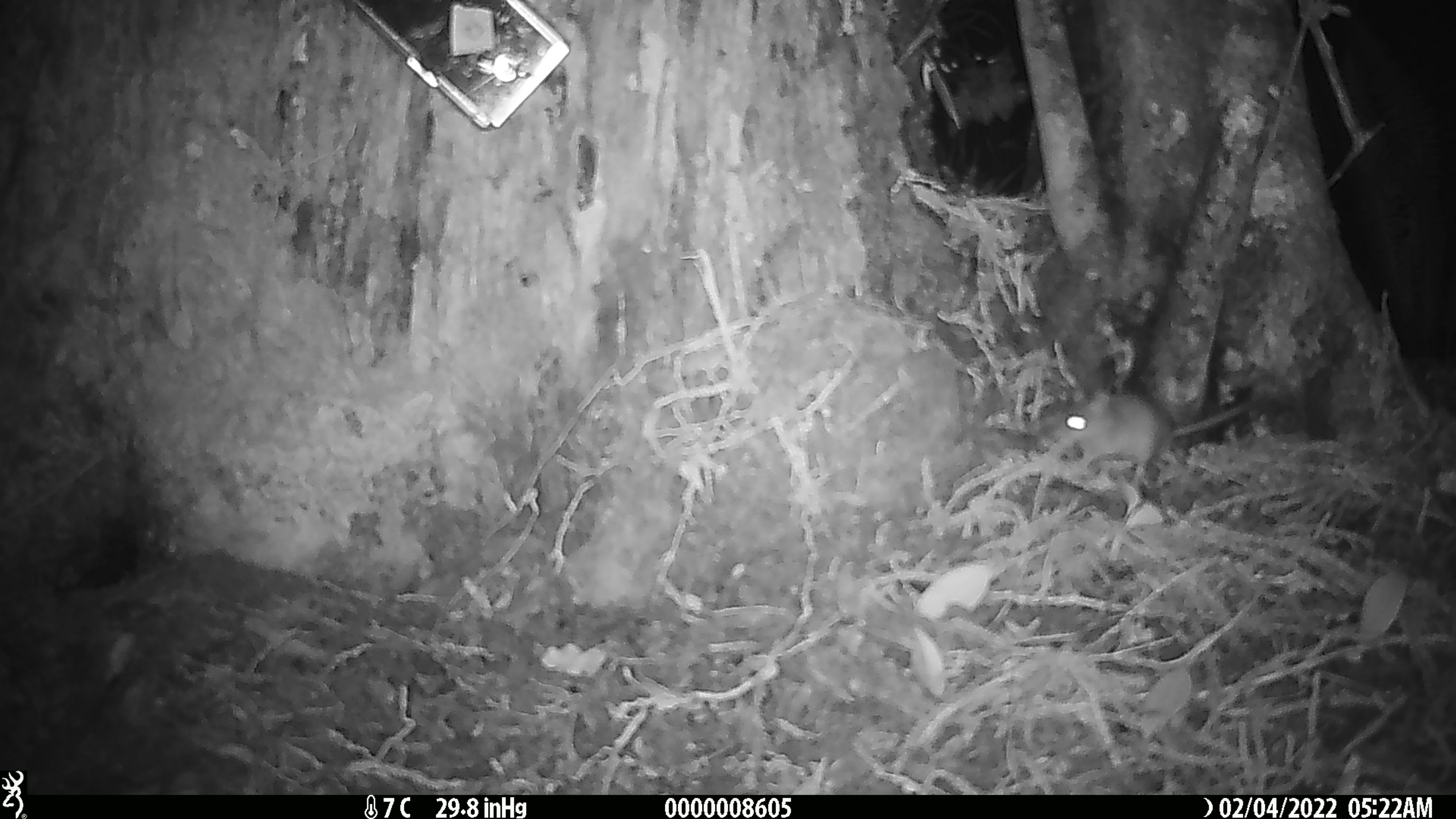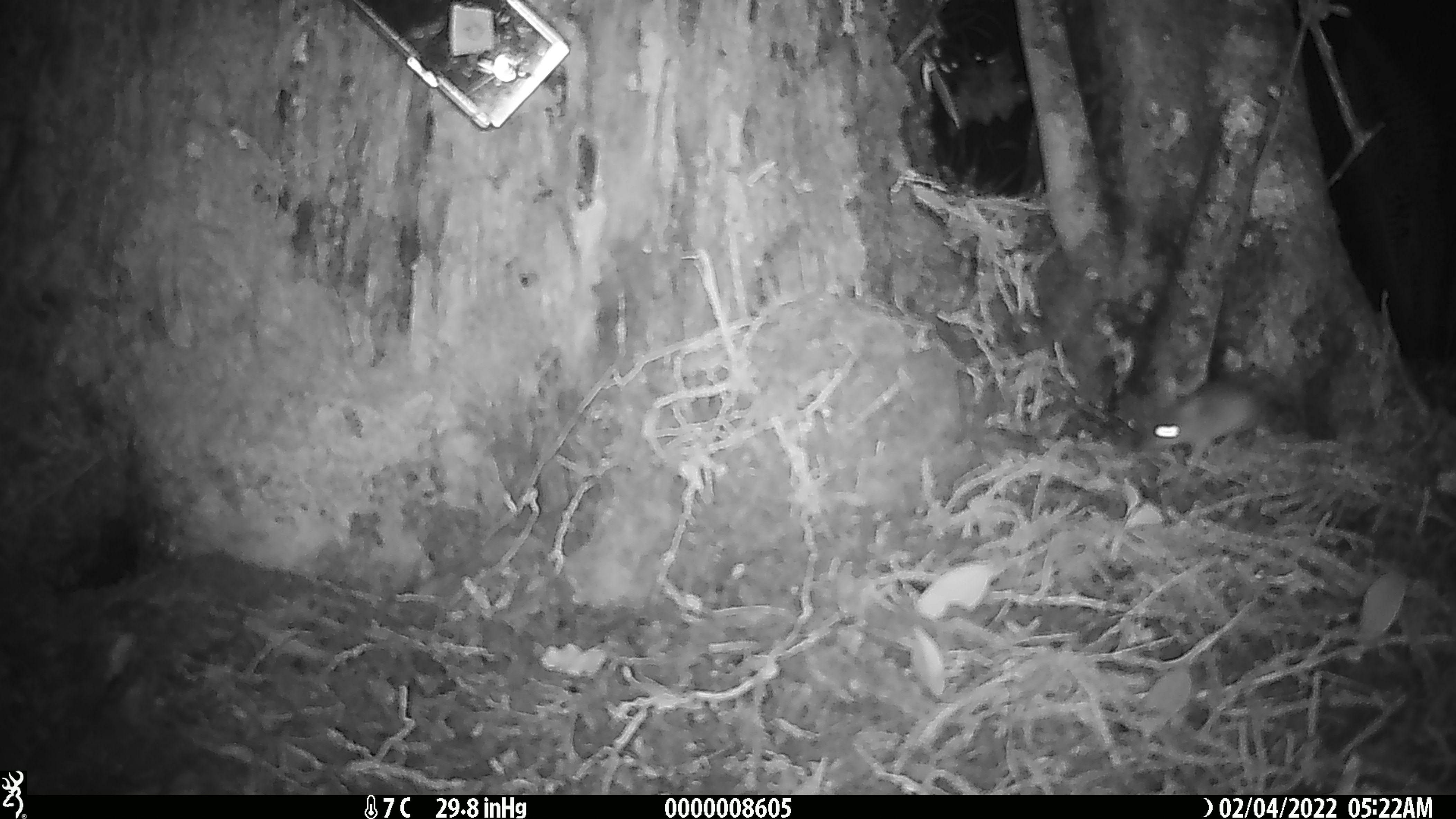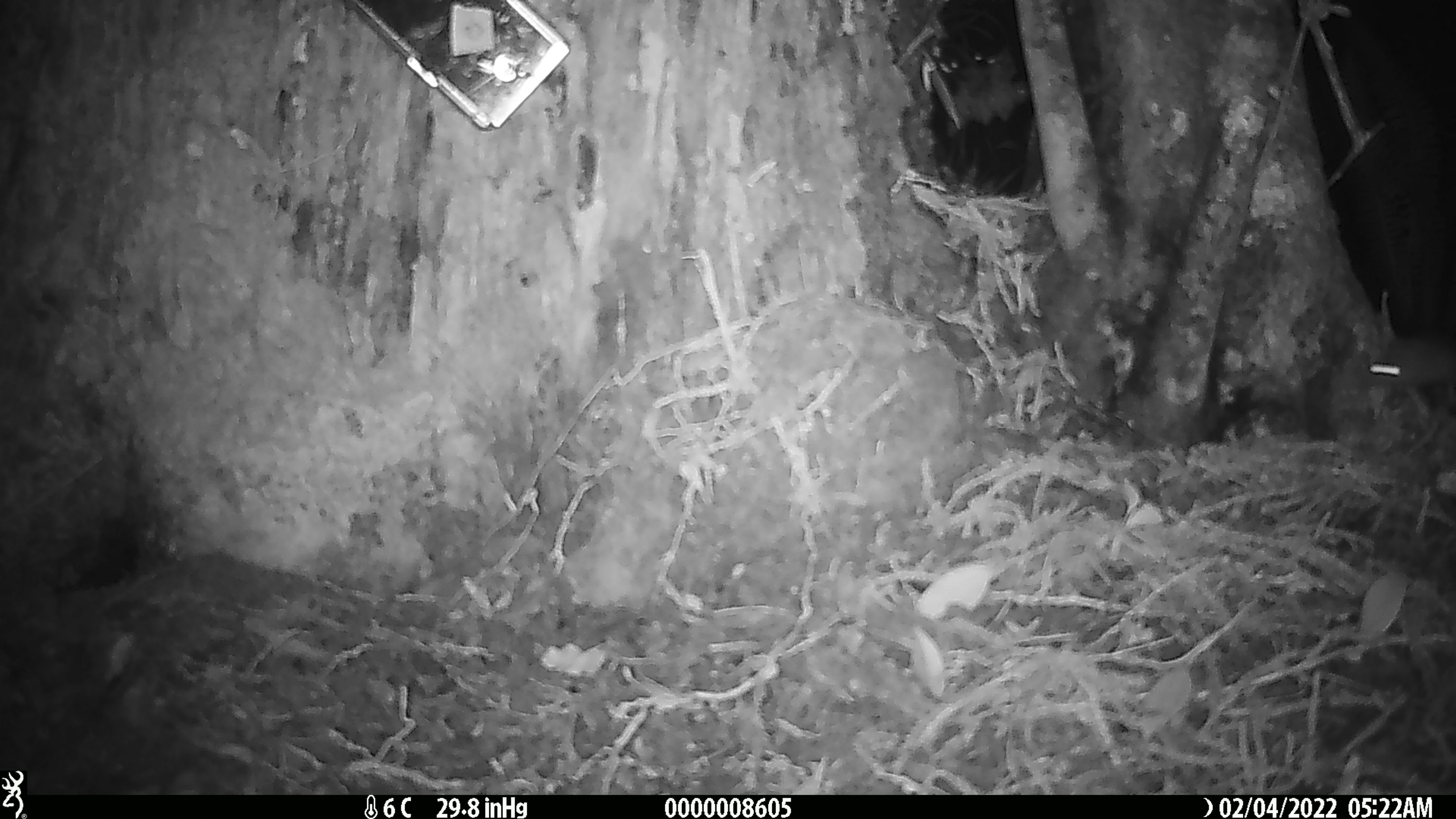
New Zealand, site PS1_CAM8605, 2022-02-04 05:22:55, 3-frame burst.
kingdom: Animalia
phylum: Chordata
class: Mammalia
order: Rodentia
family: Muridae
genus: Mus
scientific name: Mus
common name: mouse